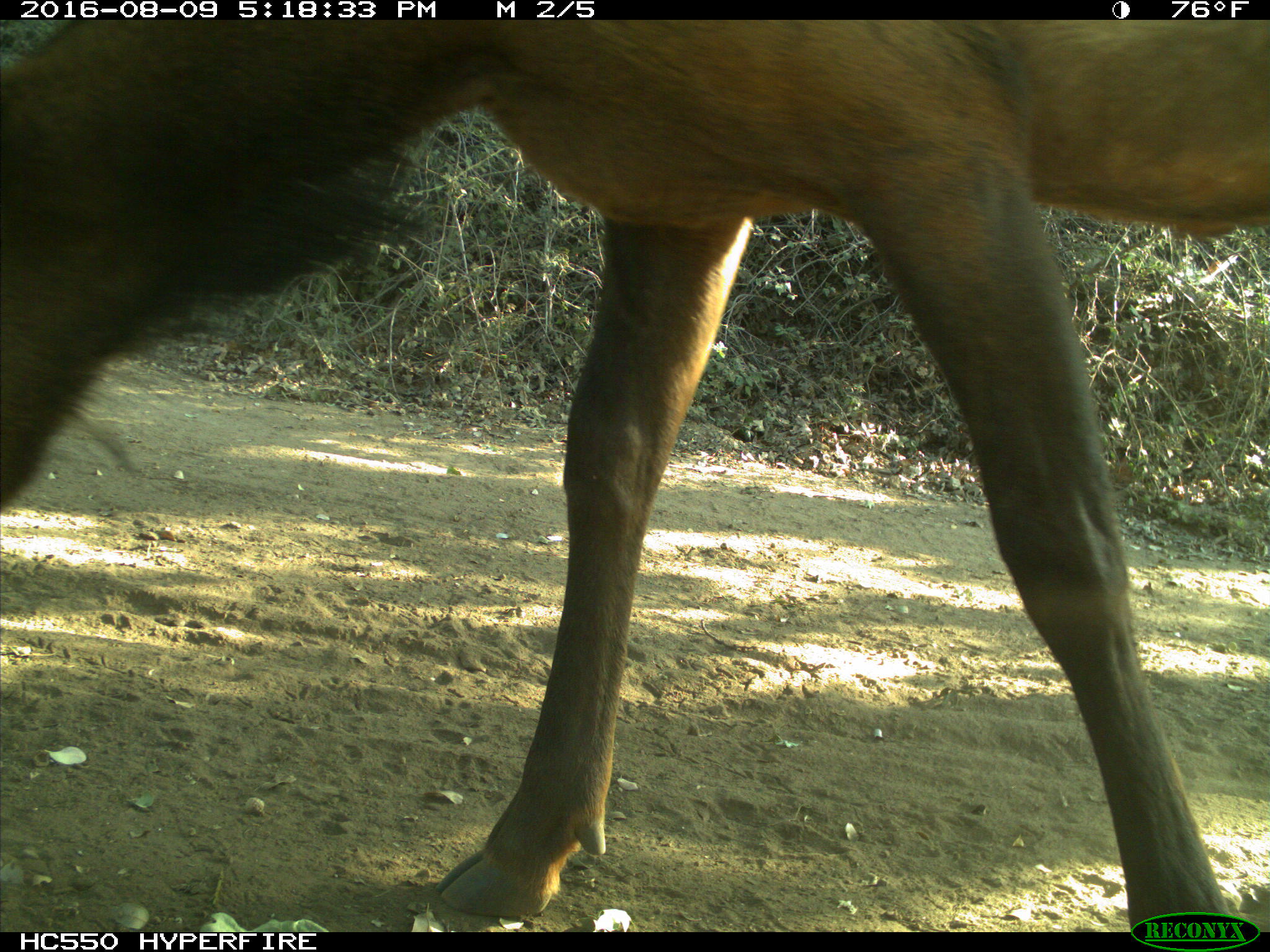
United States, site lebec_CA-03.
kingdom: Animalia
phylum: Chordata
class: Mammalia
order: Artiodactyla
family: Cervidae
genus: Cervus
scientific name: Cervus canadensis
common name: elk